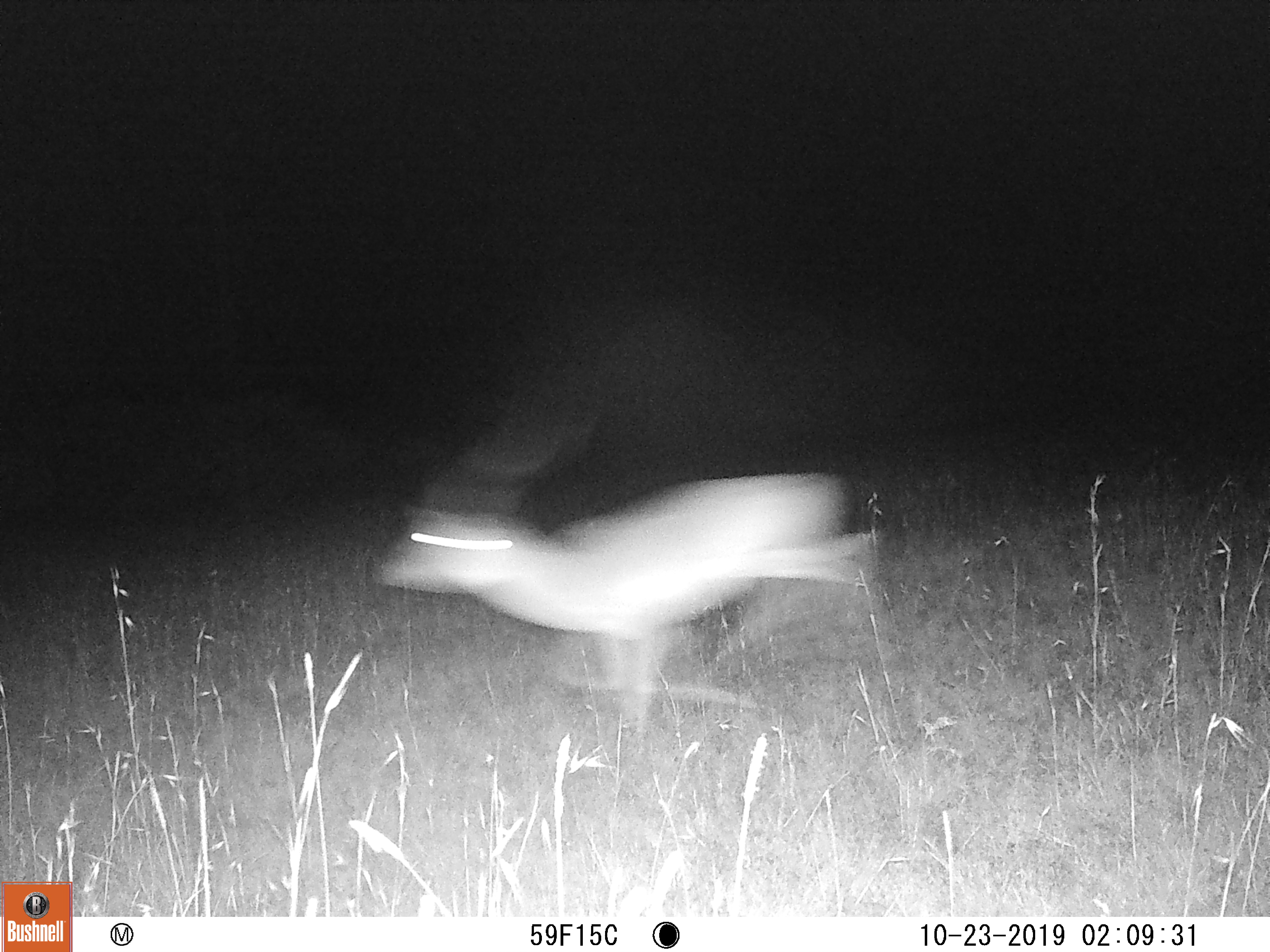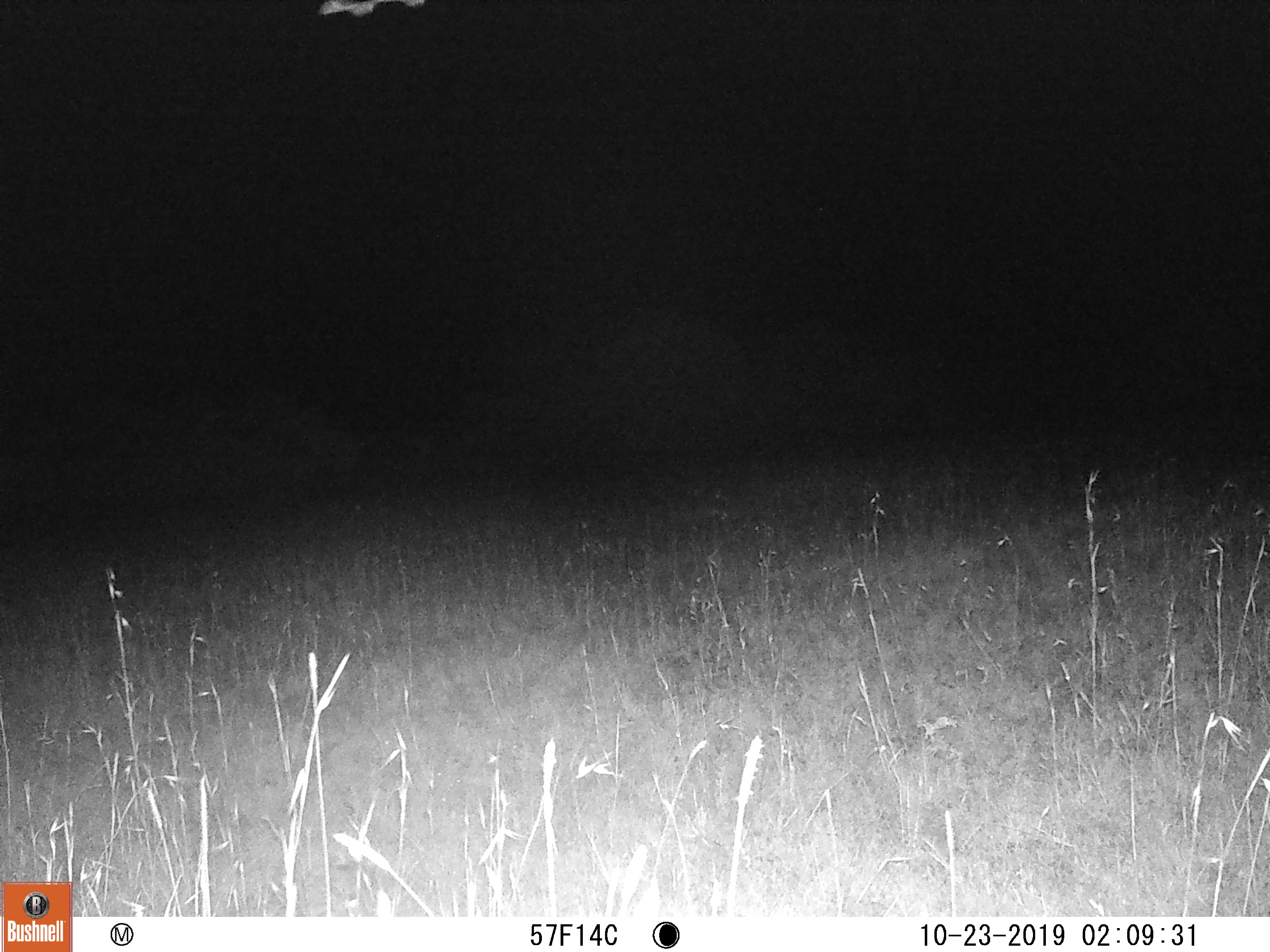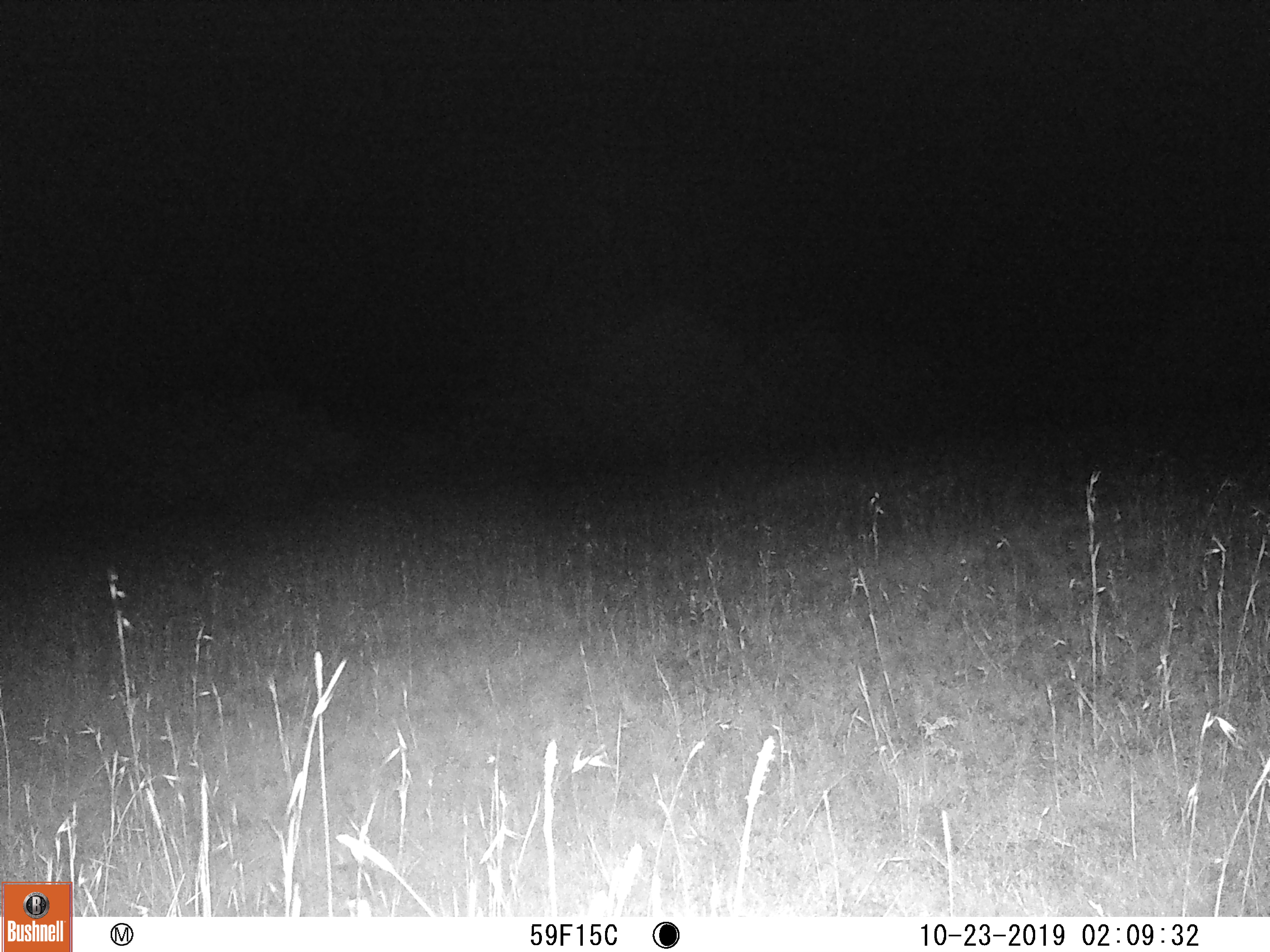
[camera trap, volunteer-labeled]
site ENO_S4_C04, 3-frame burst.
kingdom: Animalia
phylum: Chordata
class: Mammalia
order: Artiodactyla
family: Bovidae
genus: Aepyceros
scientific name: Aepyceros melampus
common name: impala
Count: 1.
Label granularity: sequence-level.